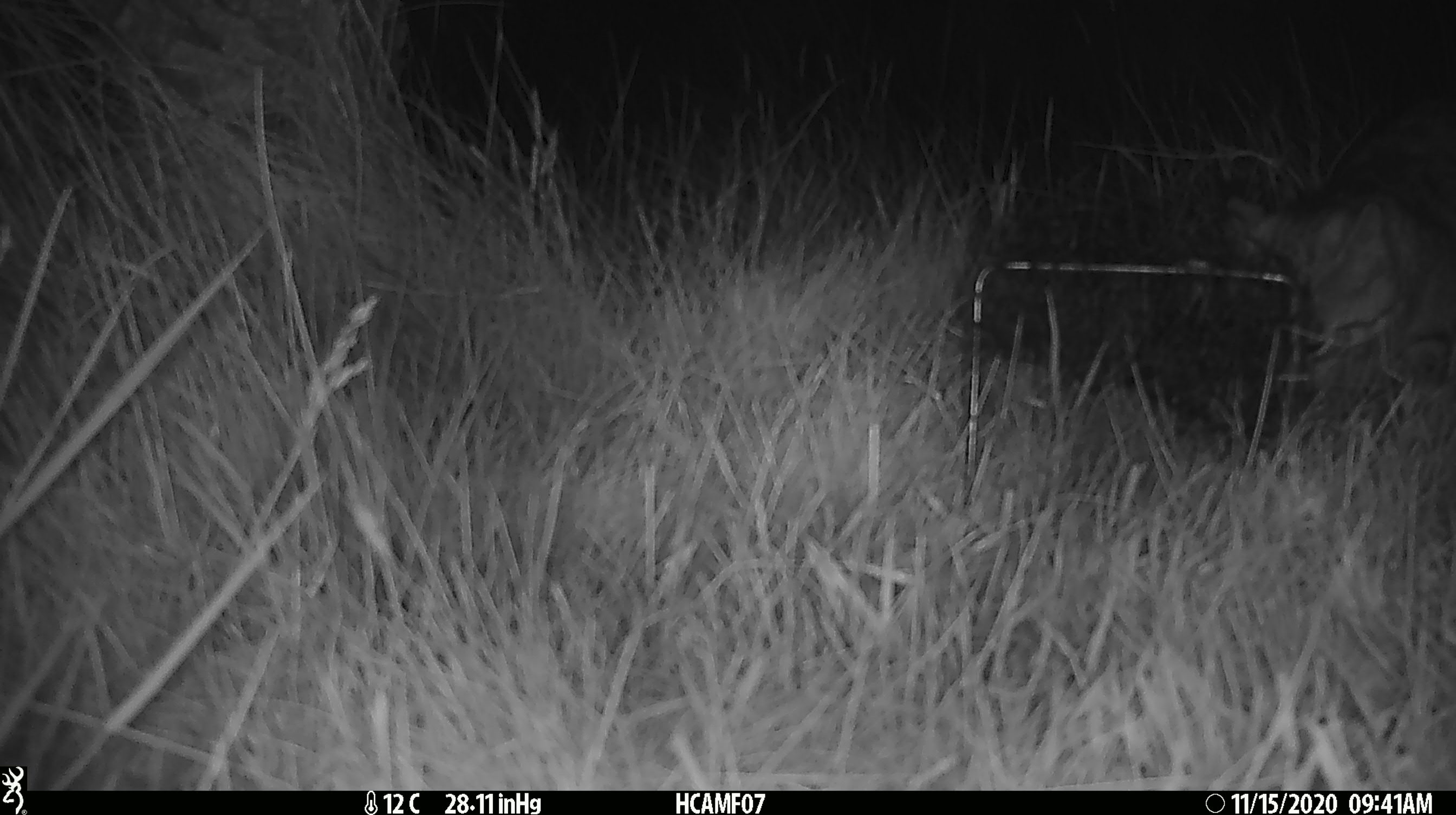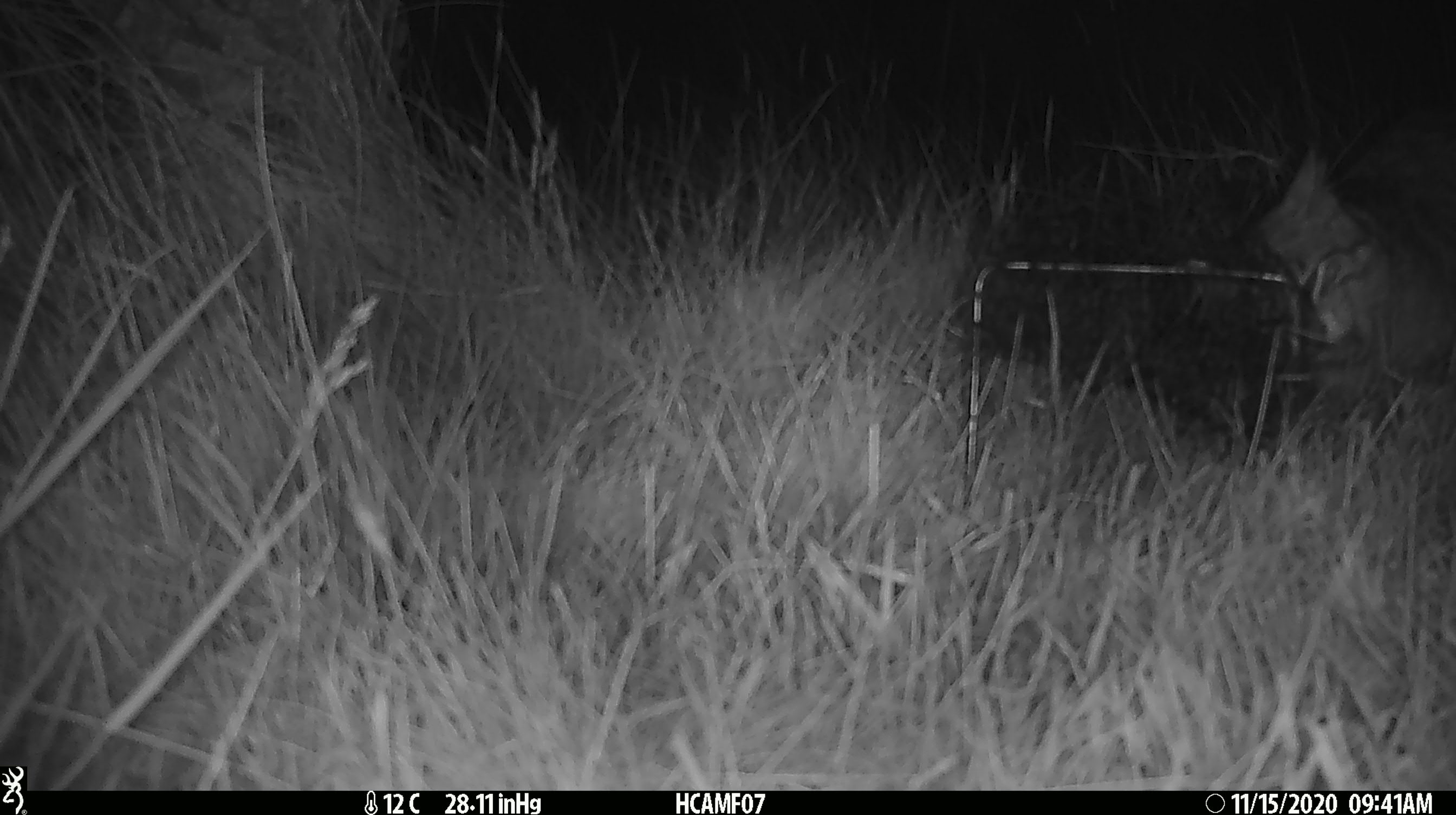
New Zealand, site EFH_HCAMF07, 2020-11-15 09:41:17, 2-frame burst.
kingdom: Animalia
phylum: Chordata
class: Mammalia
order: Carnivora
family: Felidae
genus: Felis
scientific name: Felis catus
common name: domestic cat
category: cat